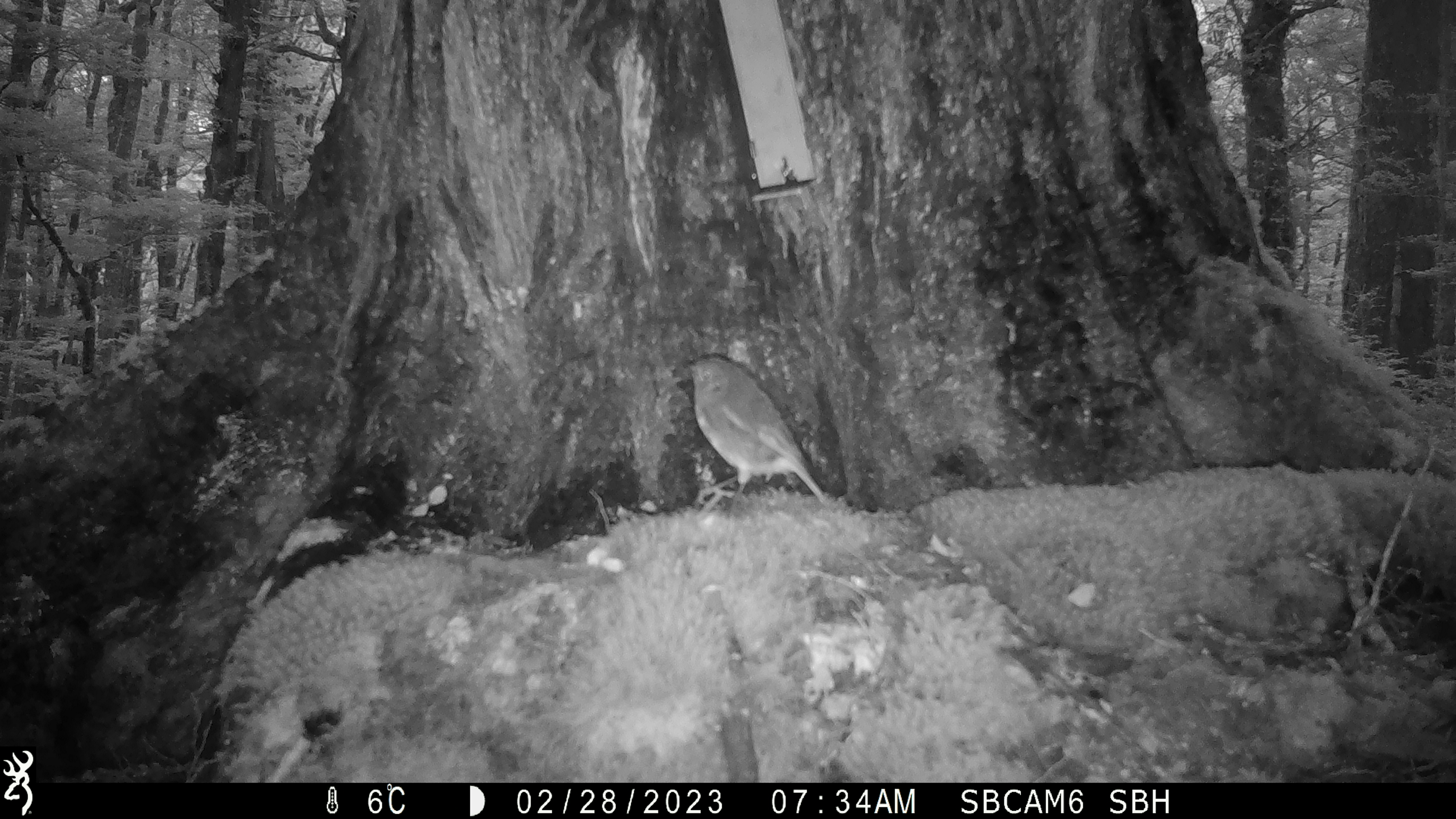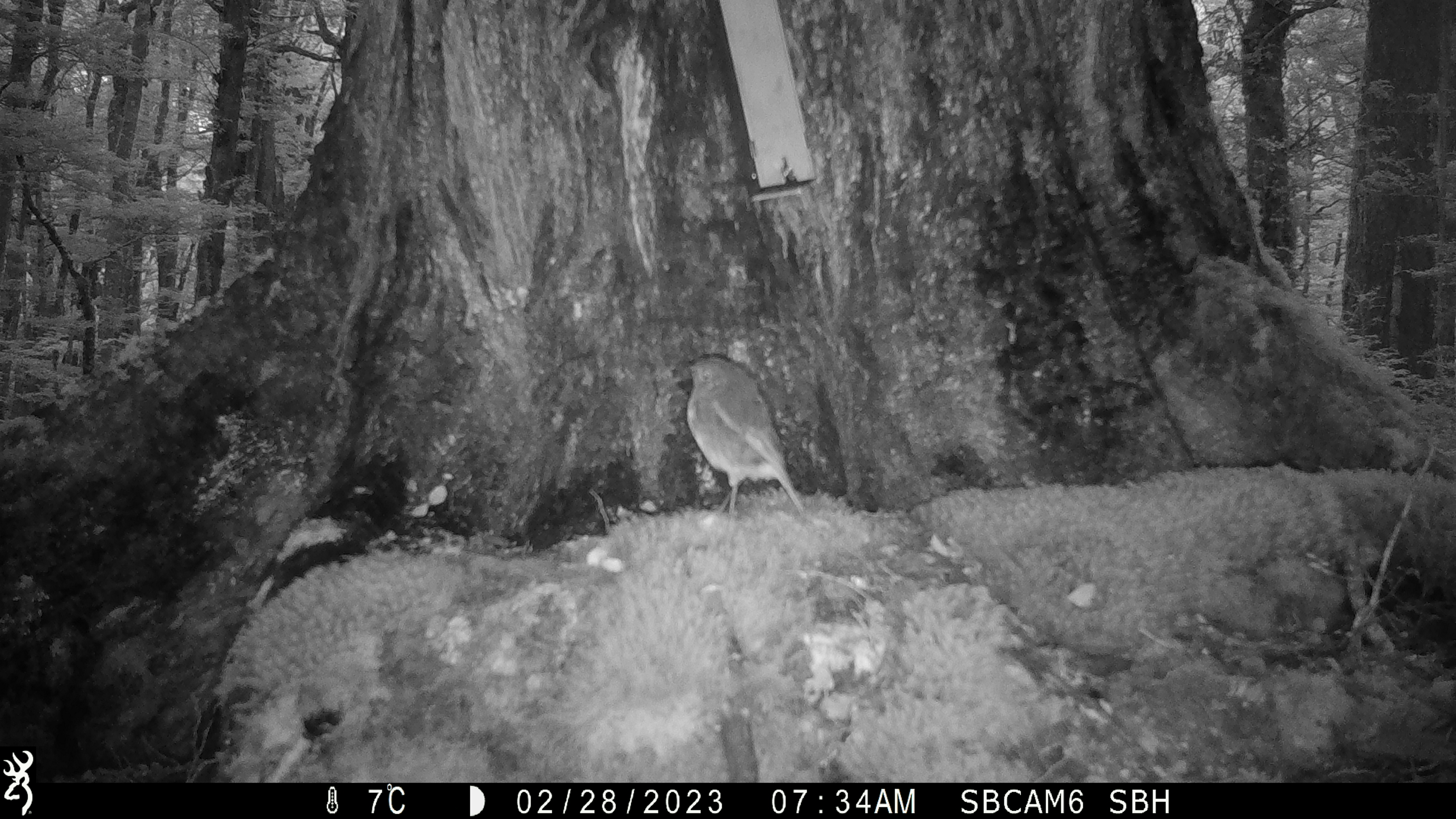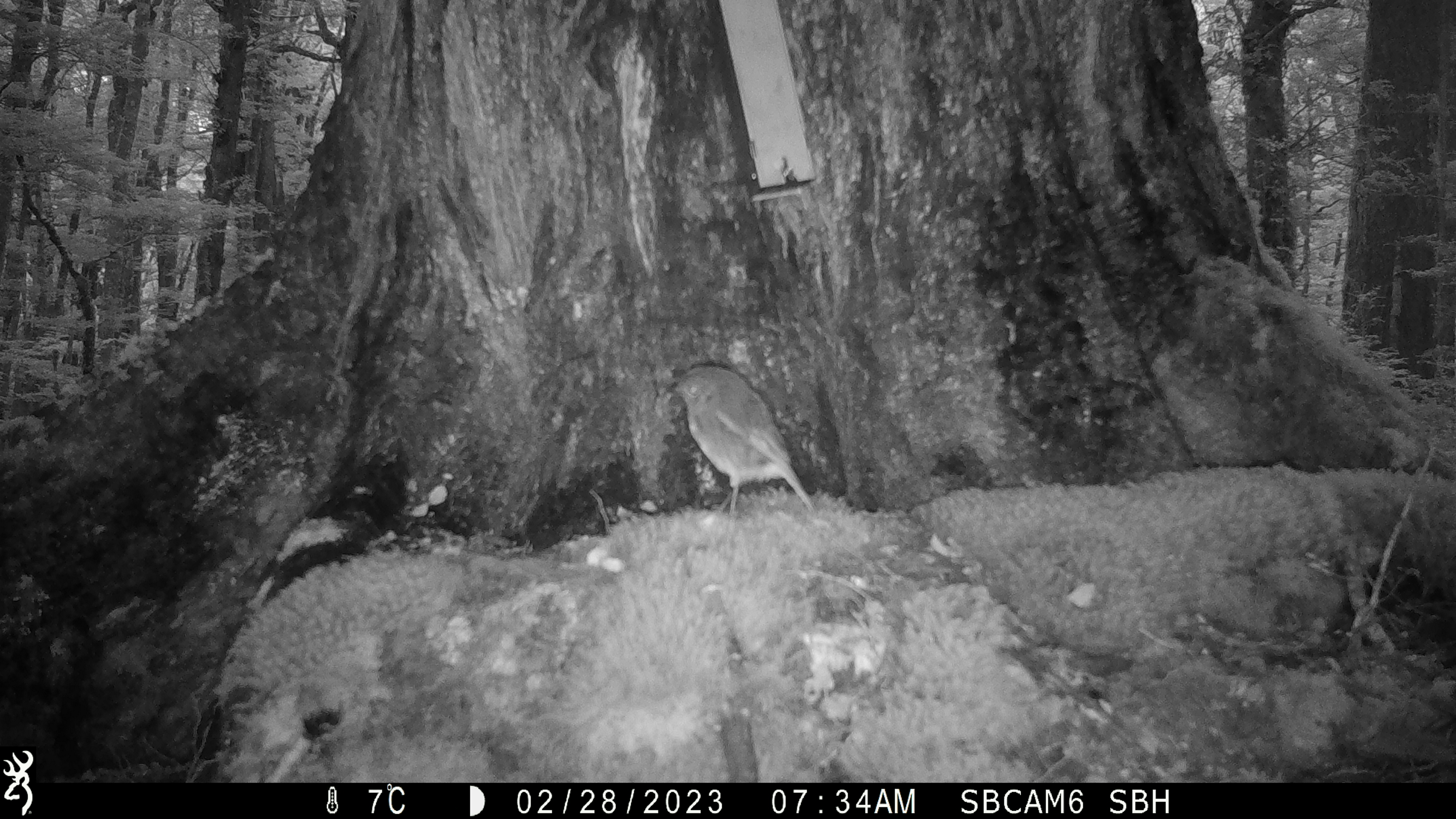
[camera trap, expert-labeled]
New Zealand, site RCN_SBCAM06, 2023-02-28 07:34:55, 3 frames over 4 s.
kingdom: Animalia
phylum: Chordata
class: Aves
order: Passeriformes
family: Petroicidae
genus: Petroica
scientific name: Petroica australis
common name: new zealand robin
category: robin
Robin (new zealand robin) (Petroica australis).